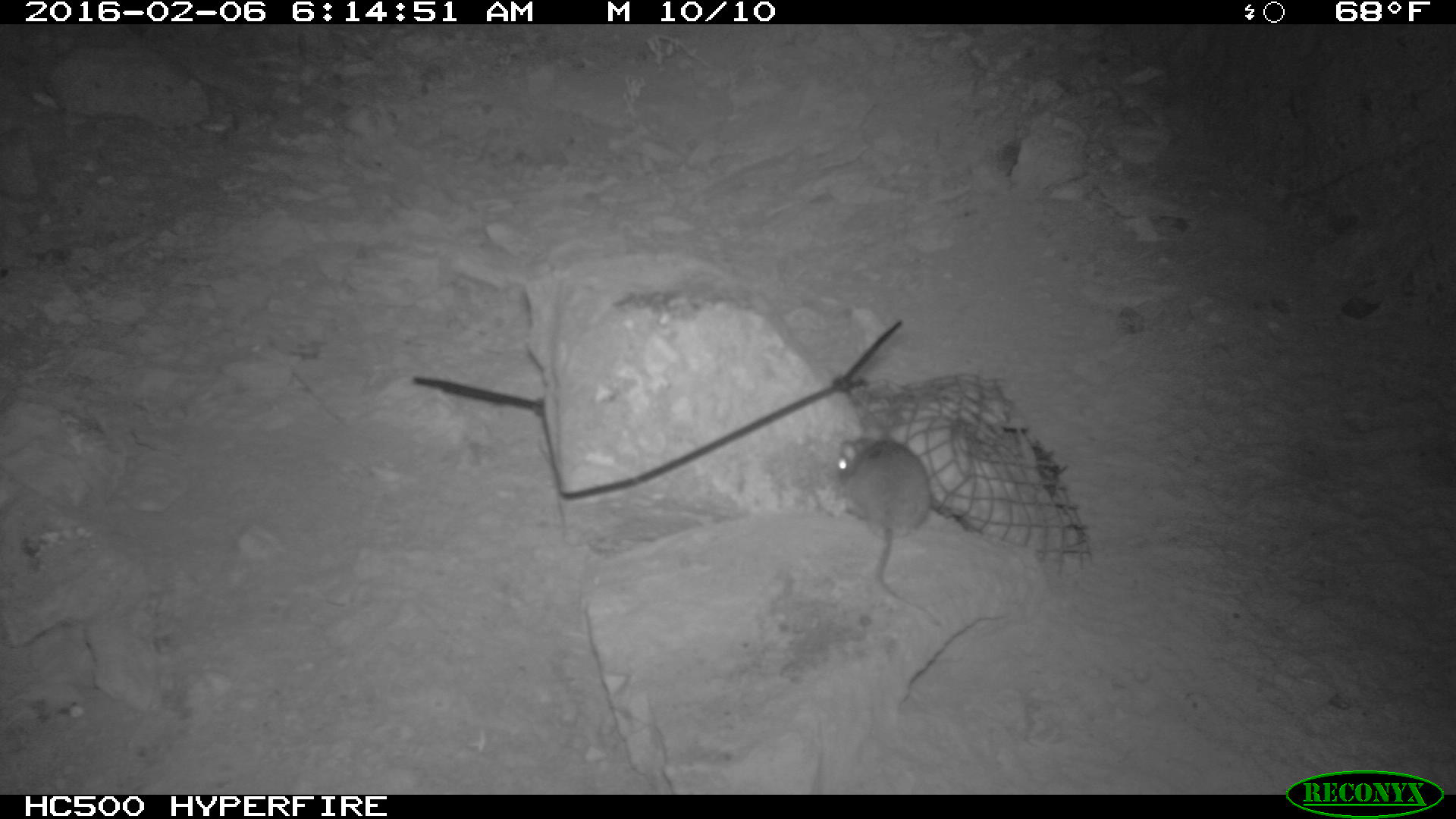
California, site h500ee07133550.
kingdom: Animalia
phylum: Chordata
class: Mammalia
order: Rodentia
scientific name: Rodentia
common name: rodent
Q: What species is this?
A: Rodent (Rodentia).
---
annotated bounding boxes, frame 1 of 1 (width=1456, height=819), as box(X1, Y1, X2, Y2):
rodent: box(833, 435, 944, 628)